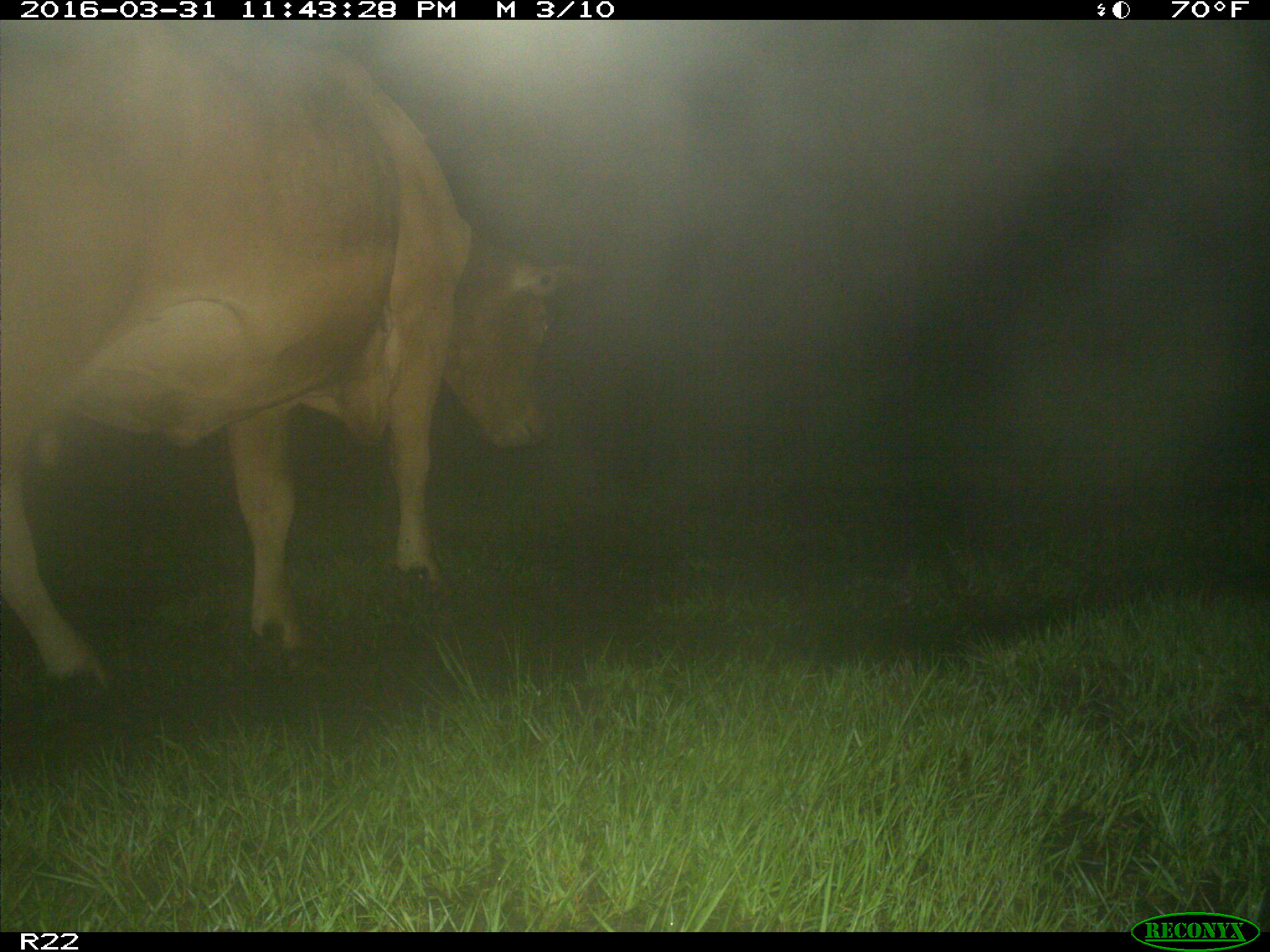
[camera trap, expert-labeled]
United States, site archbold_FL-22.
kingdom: Animalia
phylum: Chordata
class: Mammalia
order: Artiodactyla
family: Bovidae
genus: Bos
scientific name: Bos taurus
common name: domestic cow